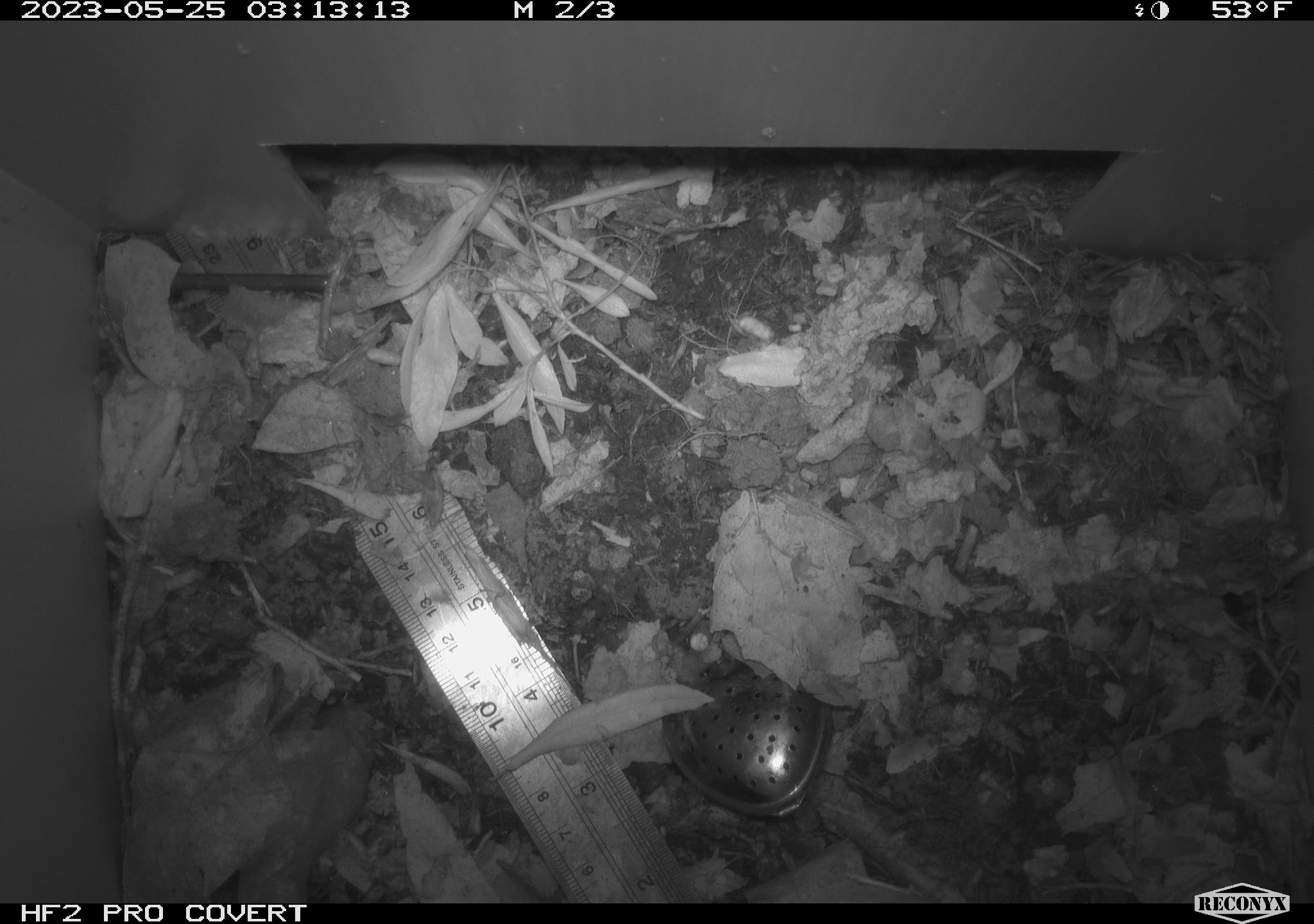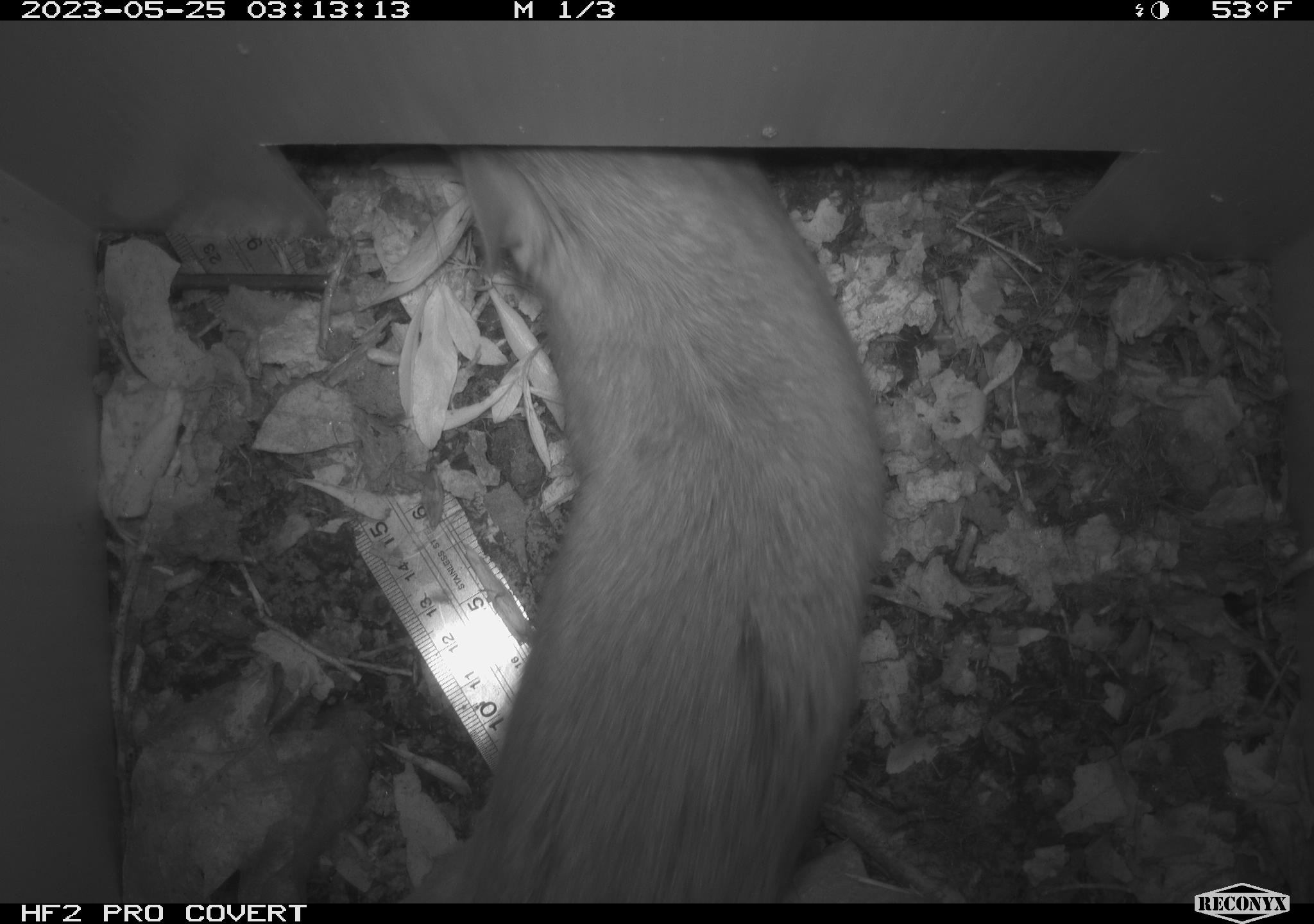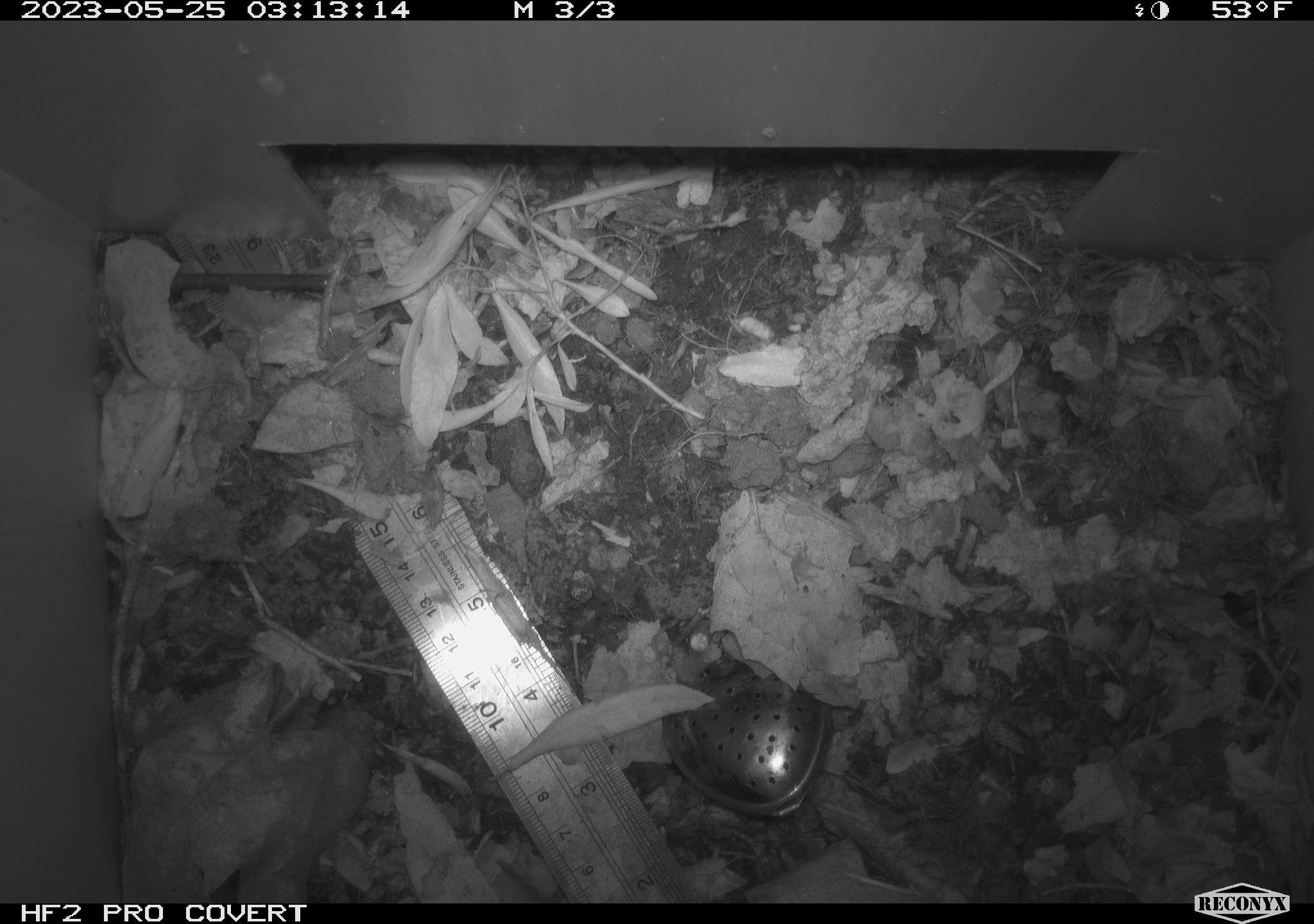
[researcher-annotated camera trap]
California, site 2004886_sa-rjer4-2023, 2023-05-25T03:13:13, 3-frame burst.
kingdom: Animalia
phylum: Chordata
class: Mammalia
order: Rodentia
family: Cricetidae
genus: Neotoma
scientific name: Neotoma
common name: pack rat or woodrat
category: neotoma species